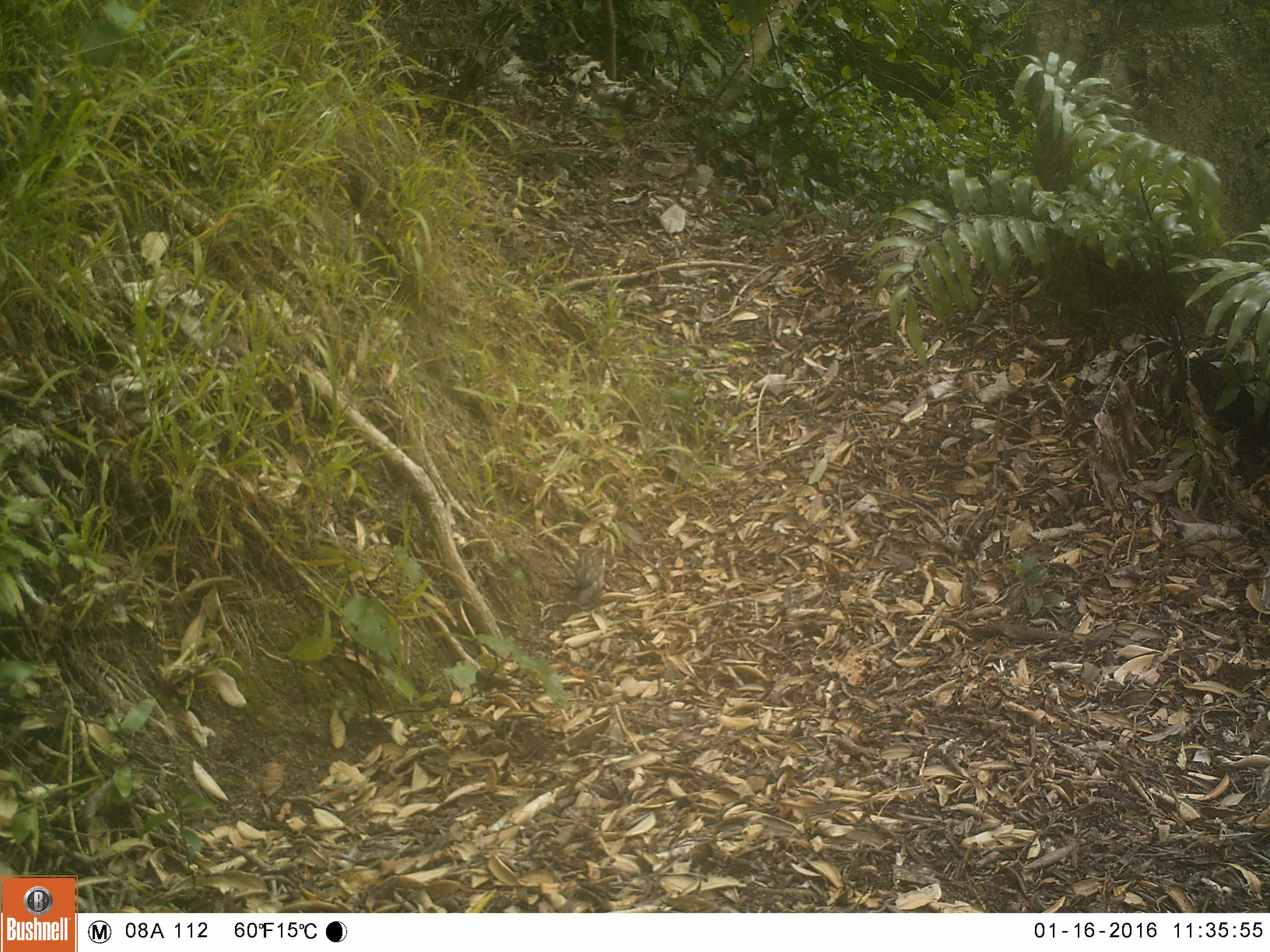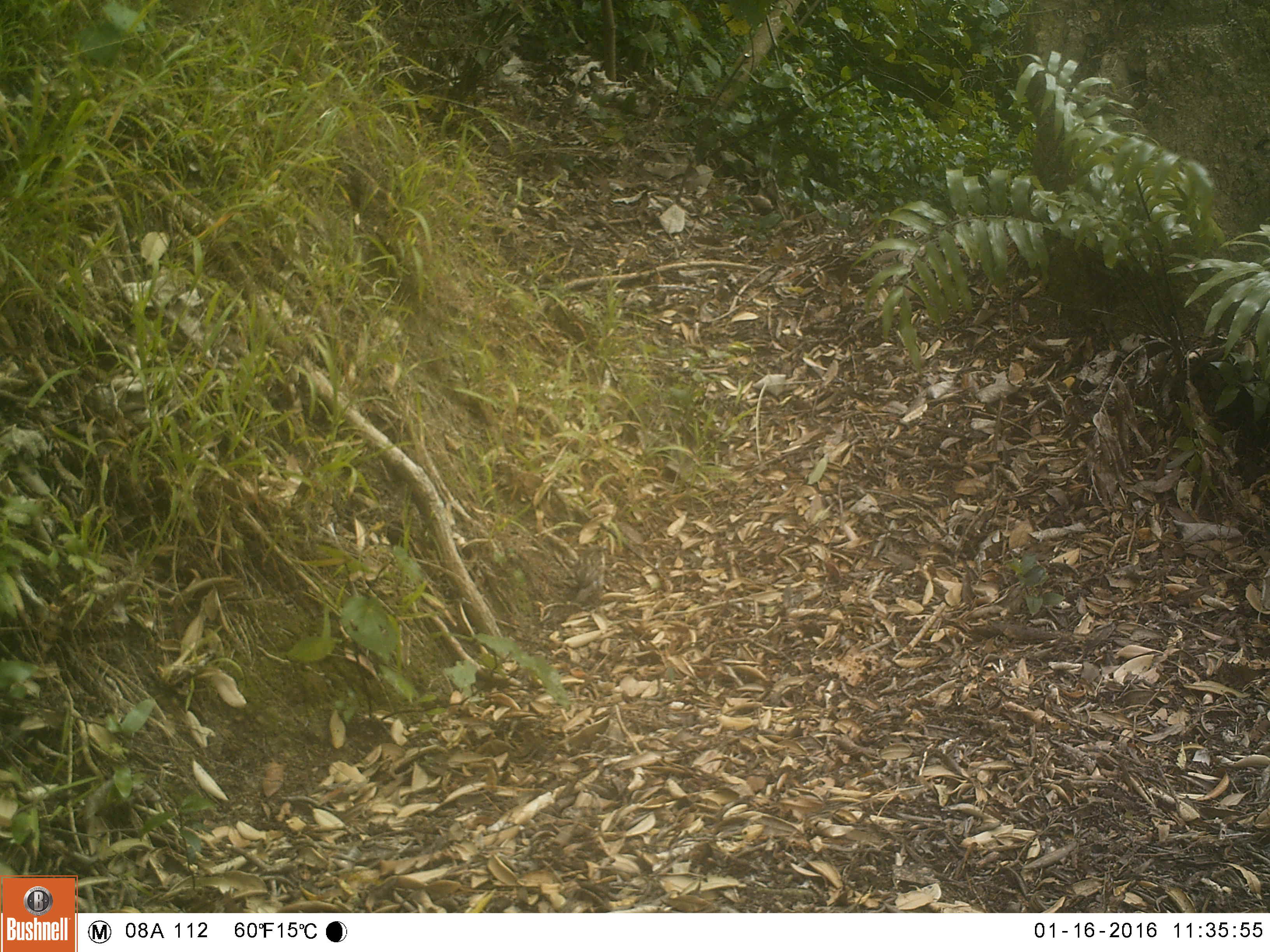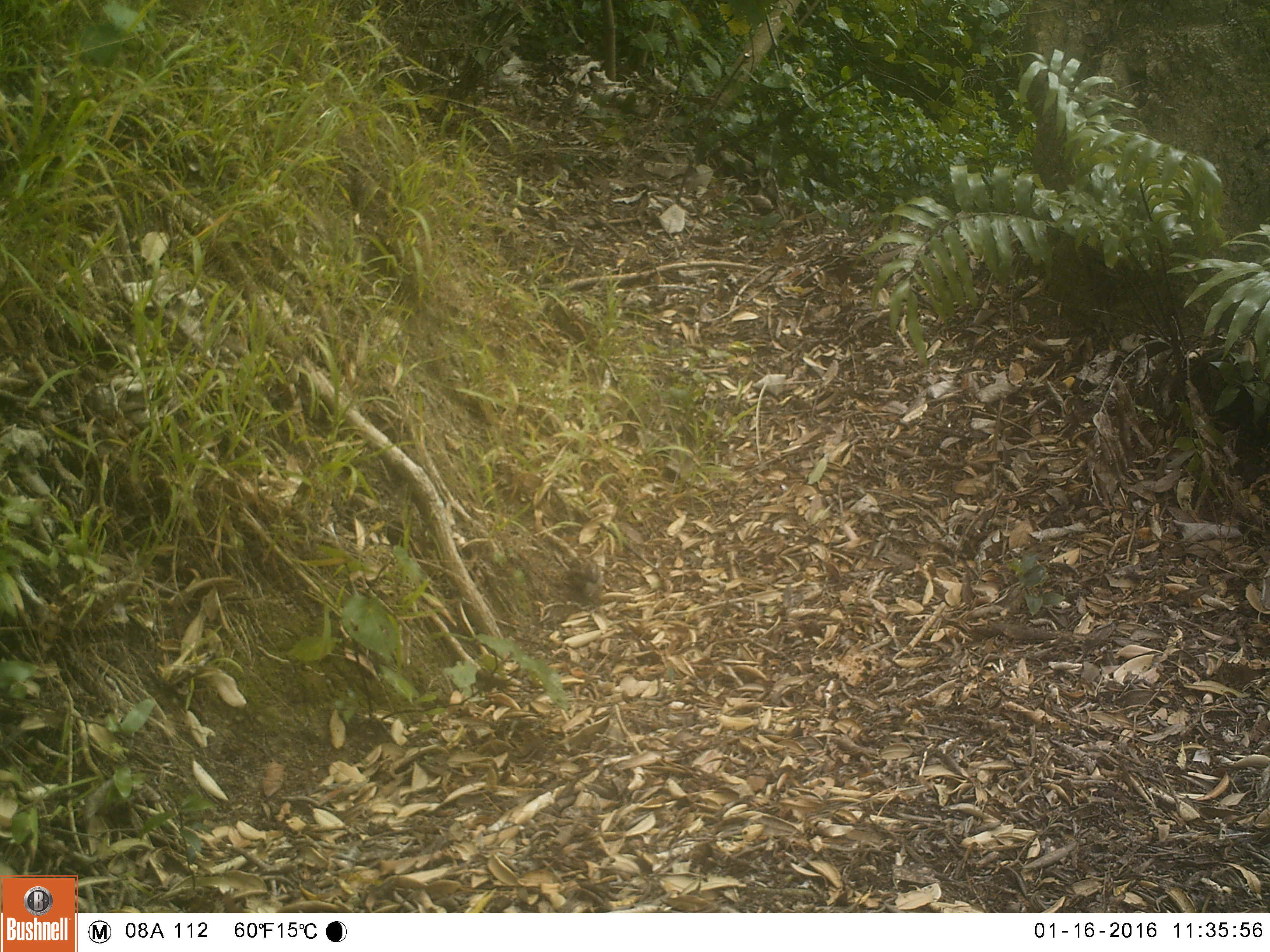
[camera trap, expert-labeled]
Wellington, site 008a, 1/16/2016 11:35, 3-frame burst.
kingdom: Animalia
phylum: Chordata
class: Aves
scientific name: Aves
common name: bird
Bird (Aves).